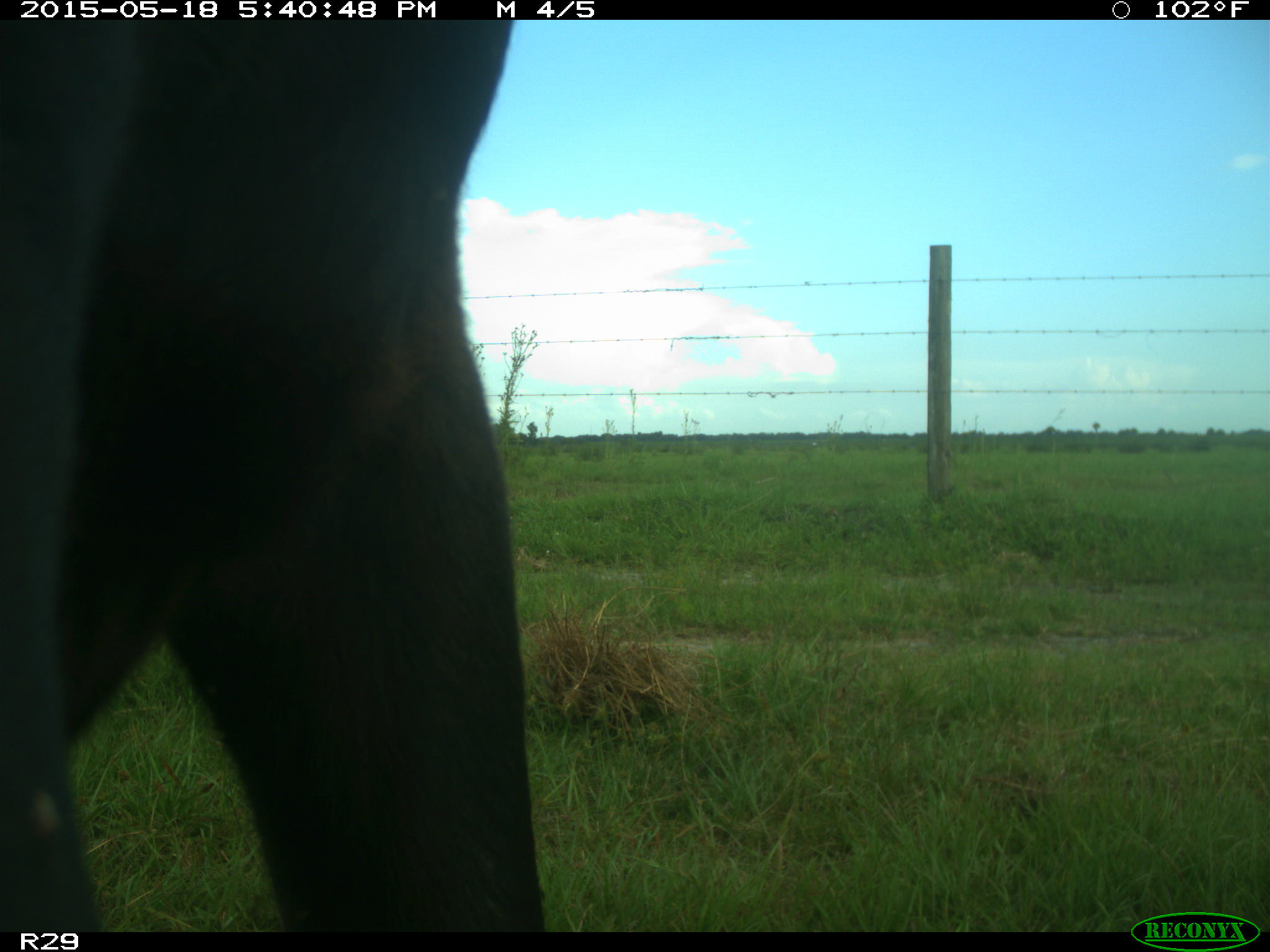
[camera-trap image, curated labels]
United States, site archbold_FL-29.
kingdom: Animalia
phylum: Chordata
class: Mammalia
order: Artiodactyla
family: Bovidae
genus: Bos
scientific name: Bos taurus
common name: domestic cow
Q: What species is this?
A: Bos taurus (domestic cow).